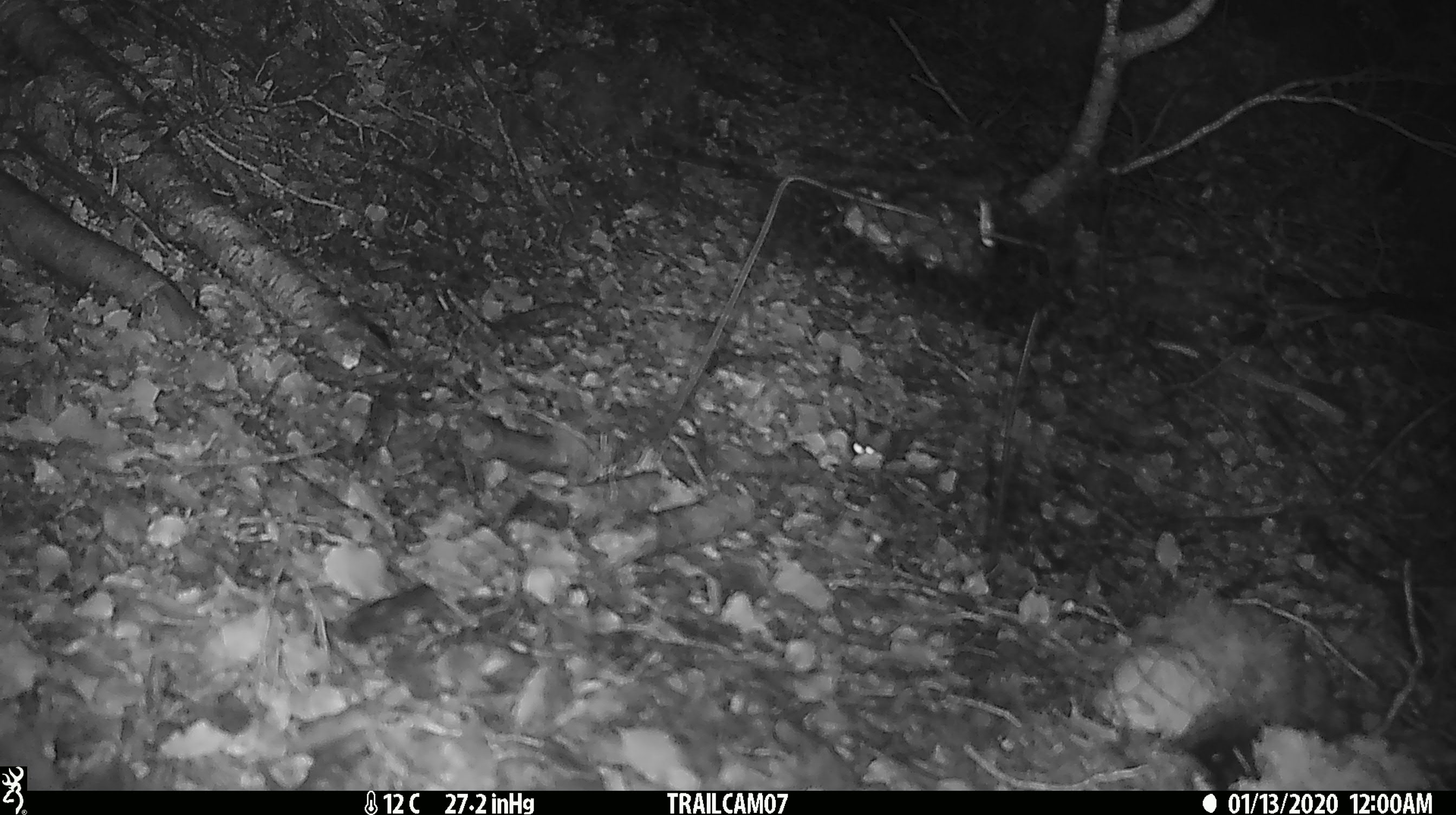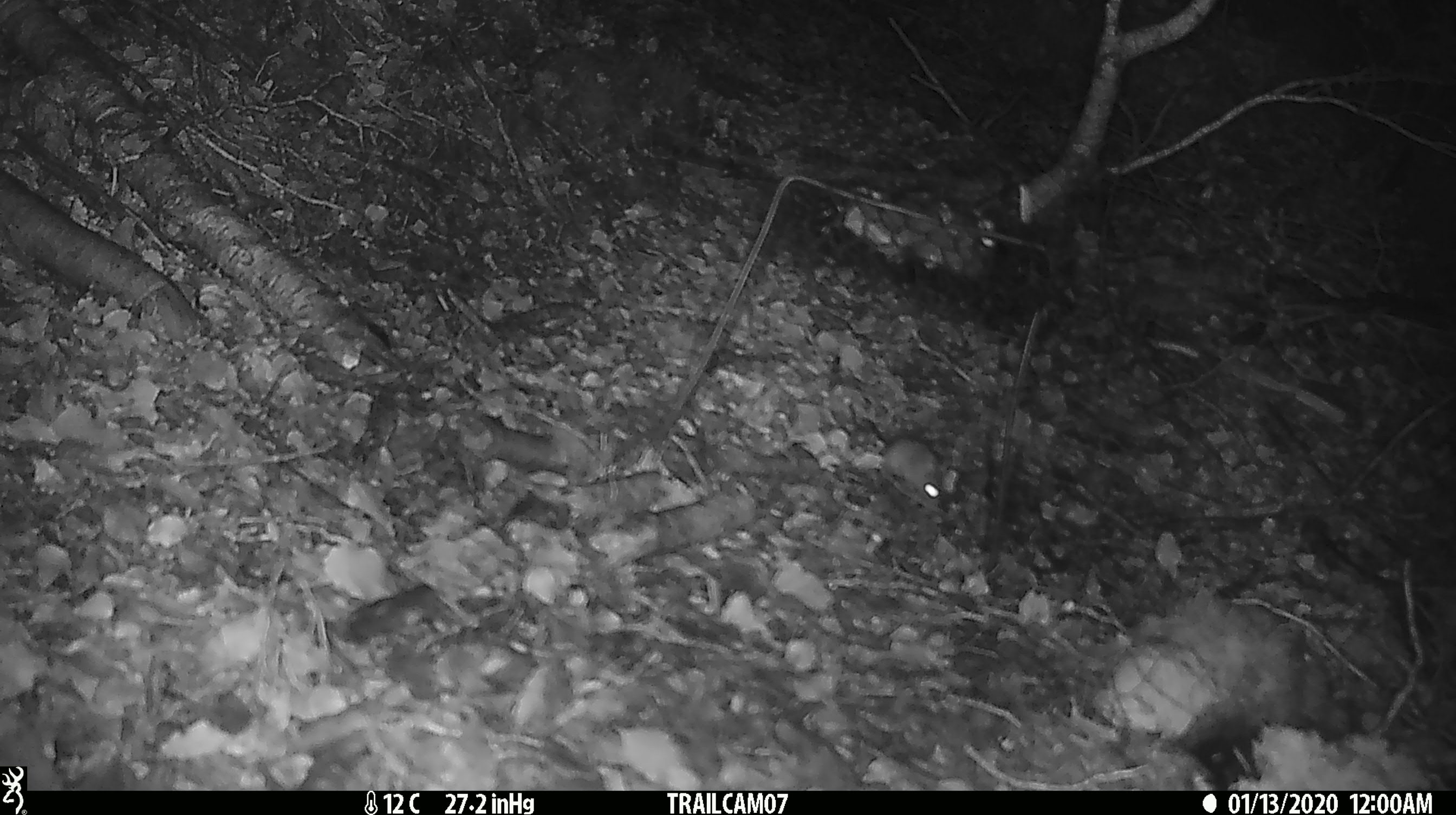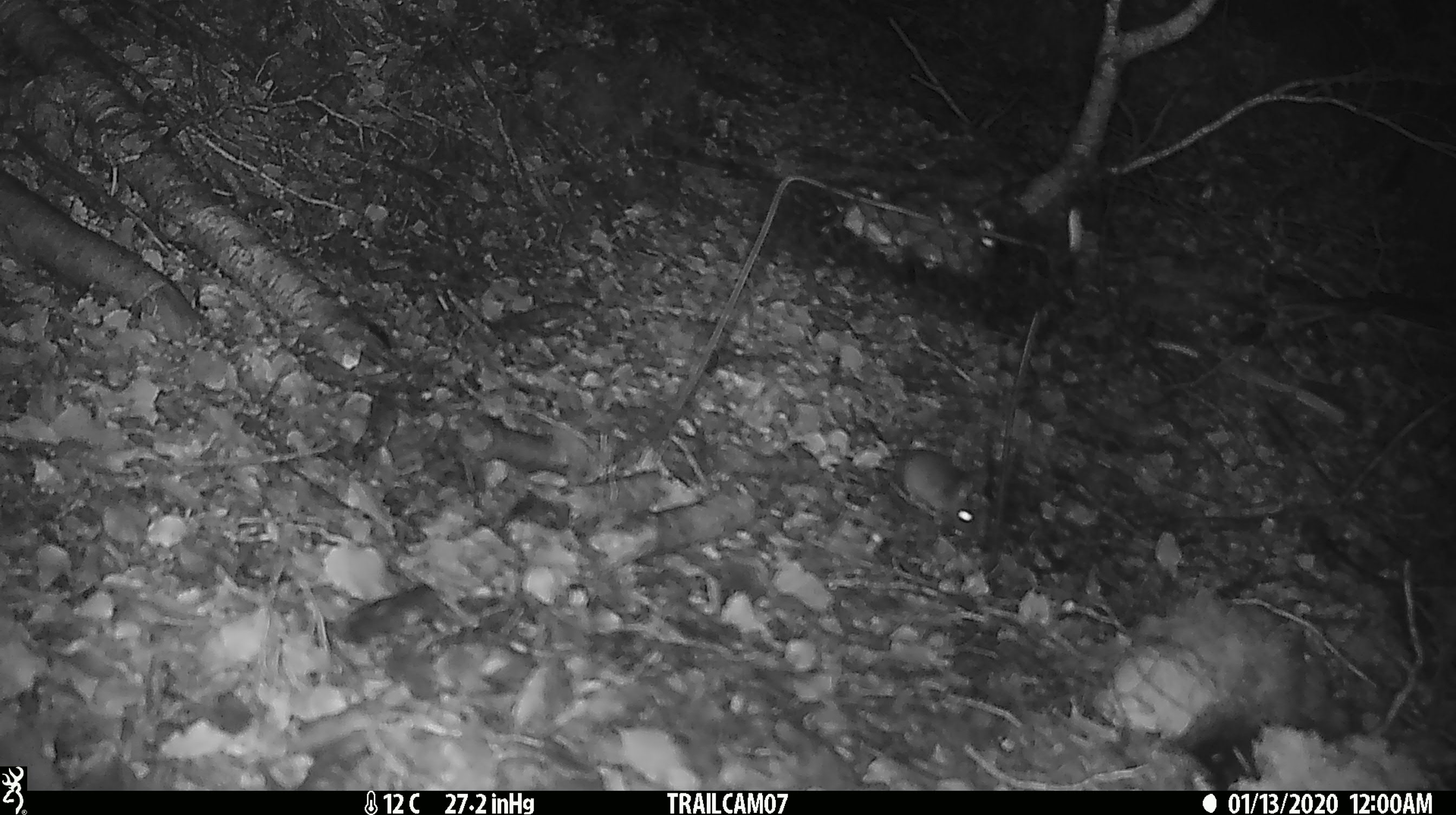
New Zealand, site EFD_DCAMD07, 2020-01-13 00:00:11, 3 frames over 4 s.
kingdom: Animalia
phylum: Chordata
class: Mammalia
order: Rodentia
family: Muridae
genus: Mus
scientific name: Mus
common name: mouse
Mouse (Mus).